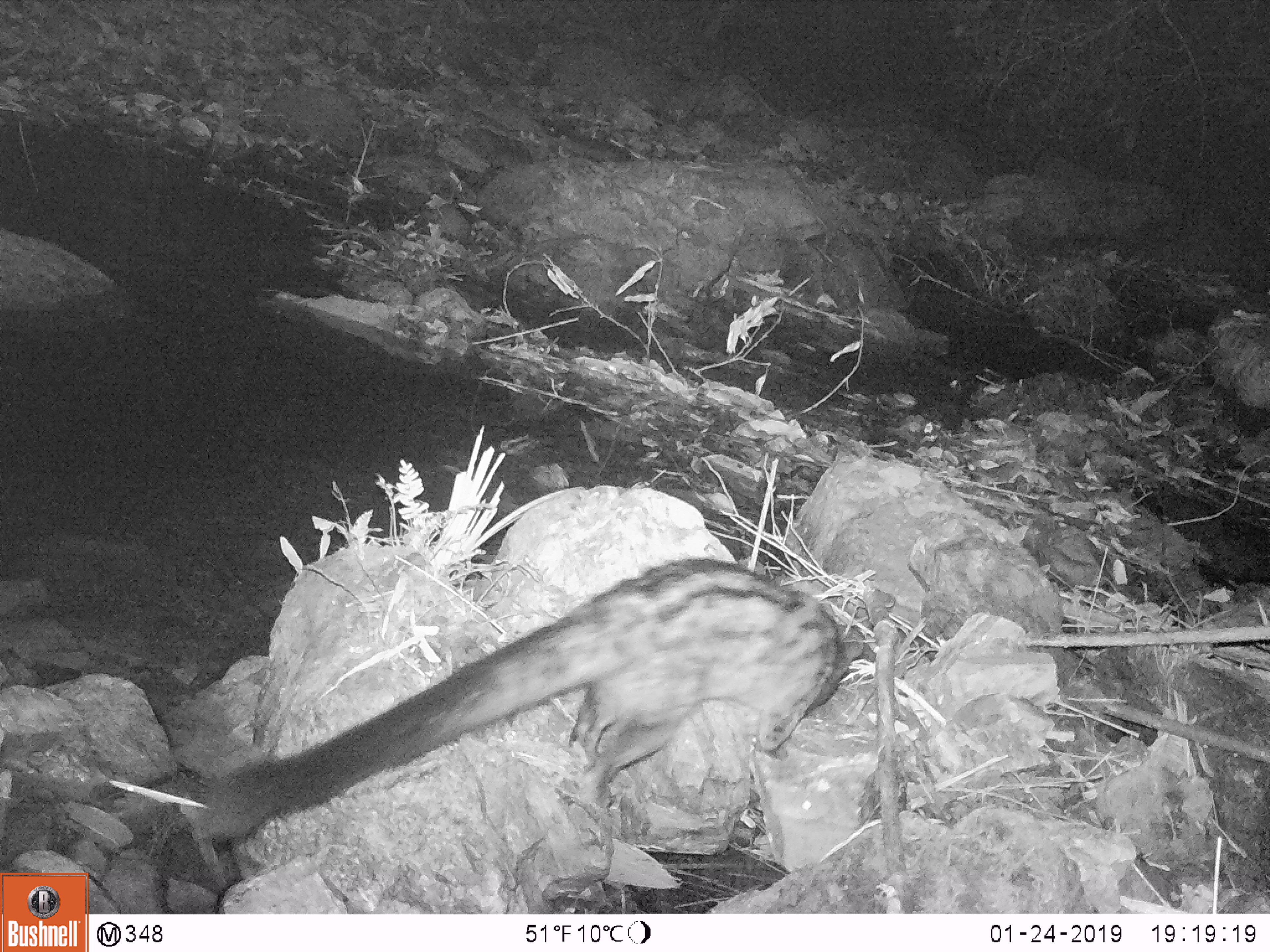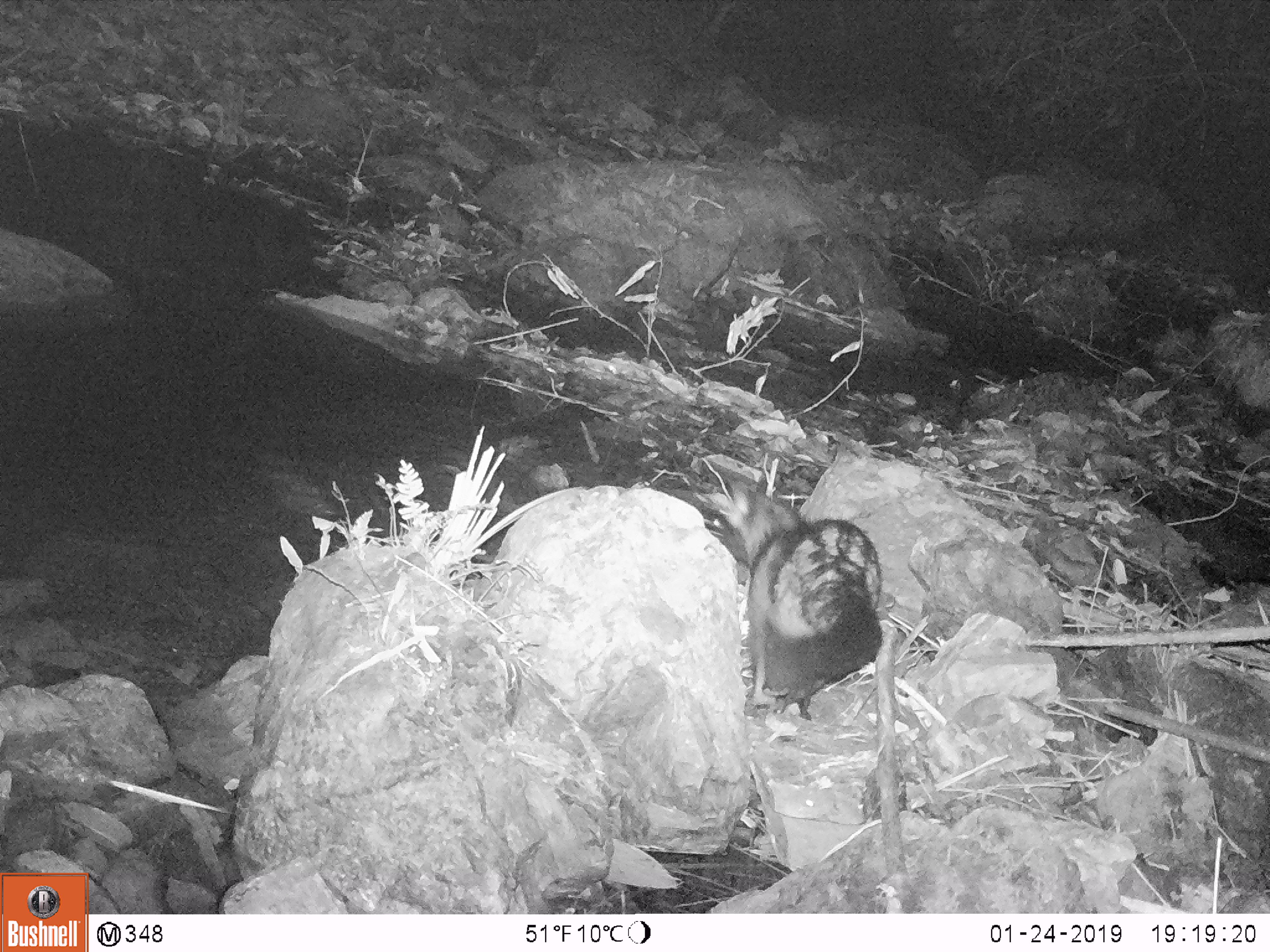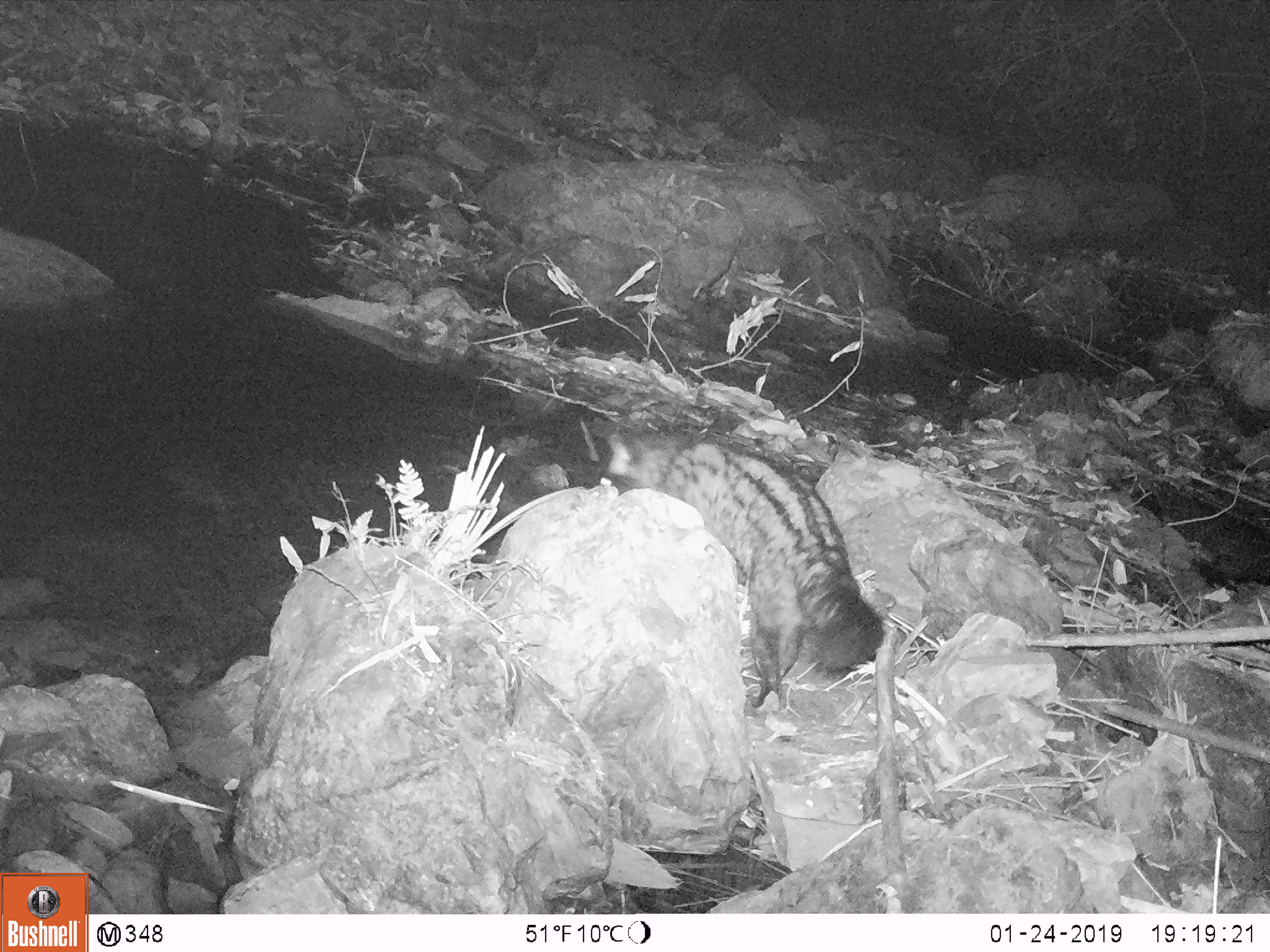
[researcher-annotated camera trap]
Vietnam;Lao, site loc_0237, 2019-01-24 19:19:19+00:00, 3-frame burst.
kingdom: Animalia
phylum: Chordata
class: Mammalia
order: Carnivora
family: Viverridae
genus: Paradoxurus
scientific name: Paradoxurus hermaphroditus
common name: common palm civet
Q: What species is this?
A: Common palm civet (Paradoxurus hermaphroditus).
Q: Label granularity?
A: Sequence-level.